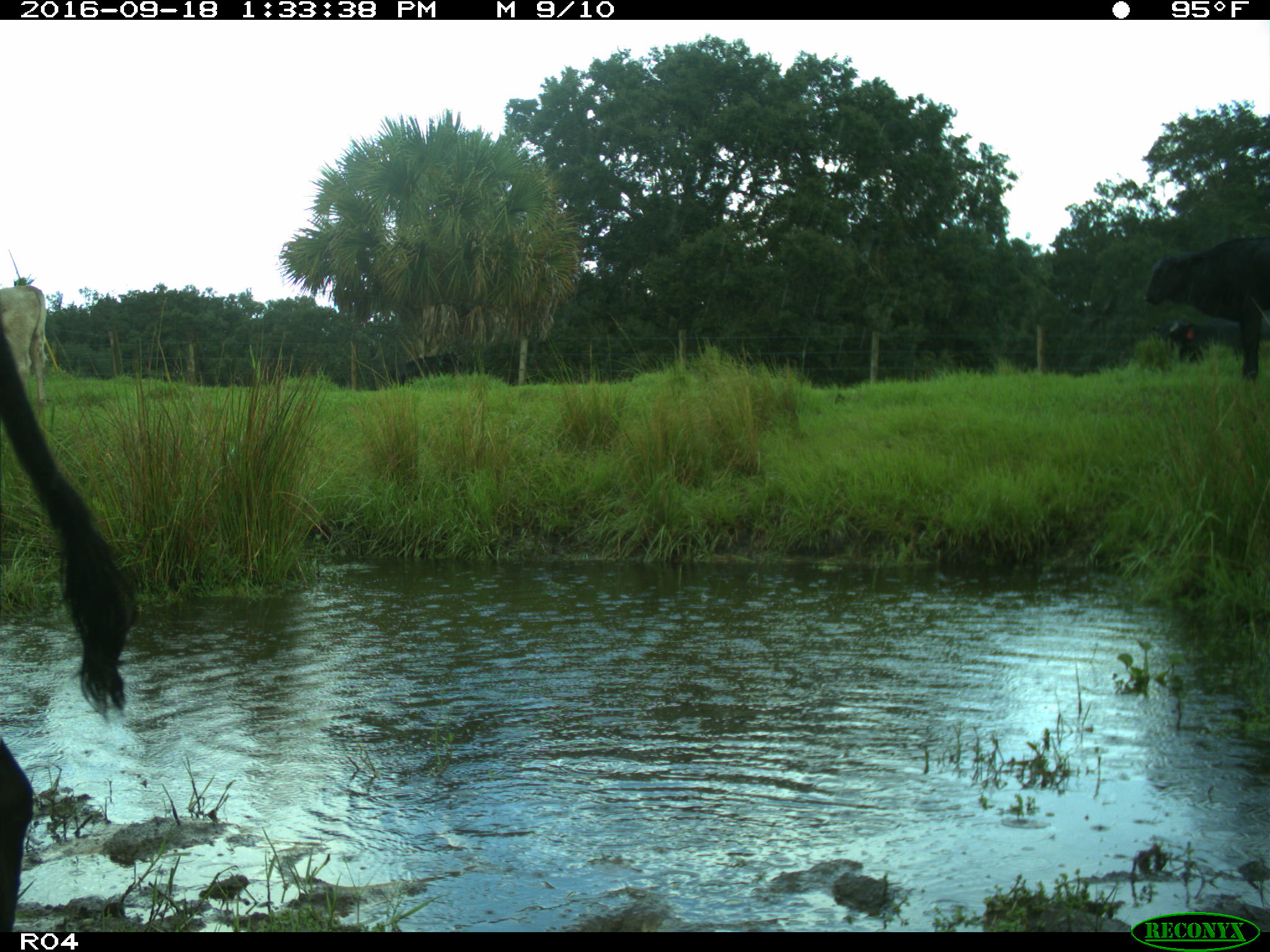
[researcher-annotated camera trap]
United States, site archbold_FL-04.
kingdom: Animalia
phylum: Chordata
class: Mammalia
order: Artiodactyla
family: Bovidae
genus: Bos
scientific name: Bos taurus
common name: domestic cow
Bos taurus (domestic cow).